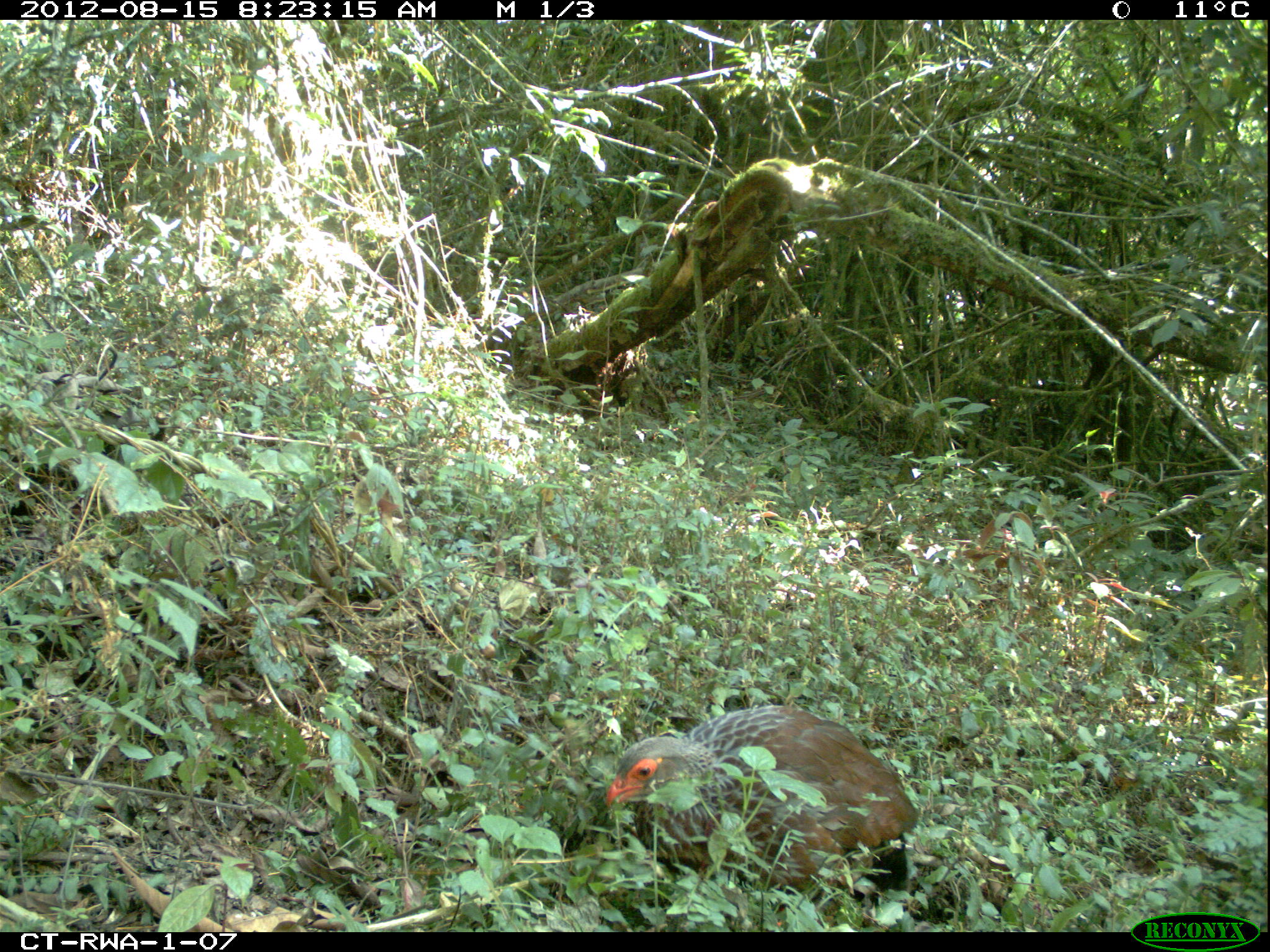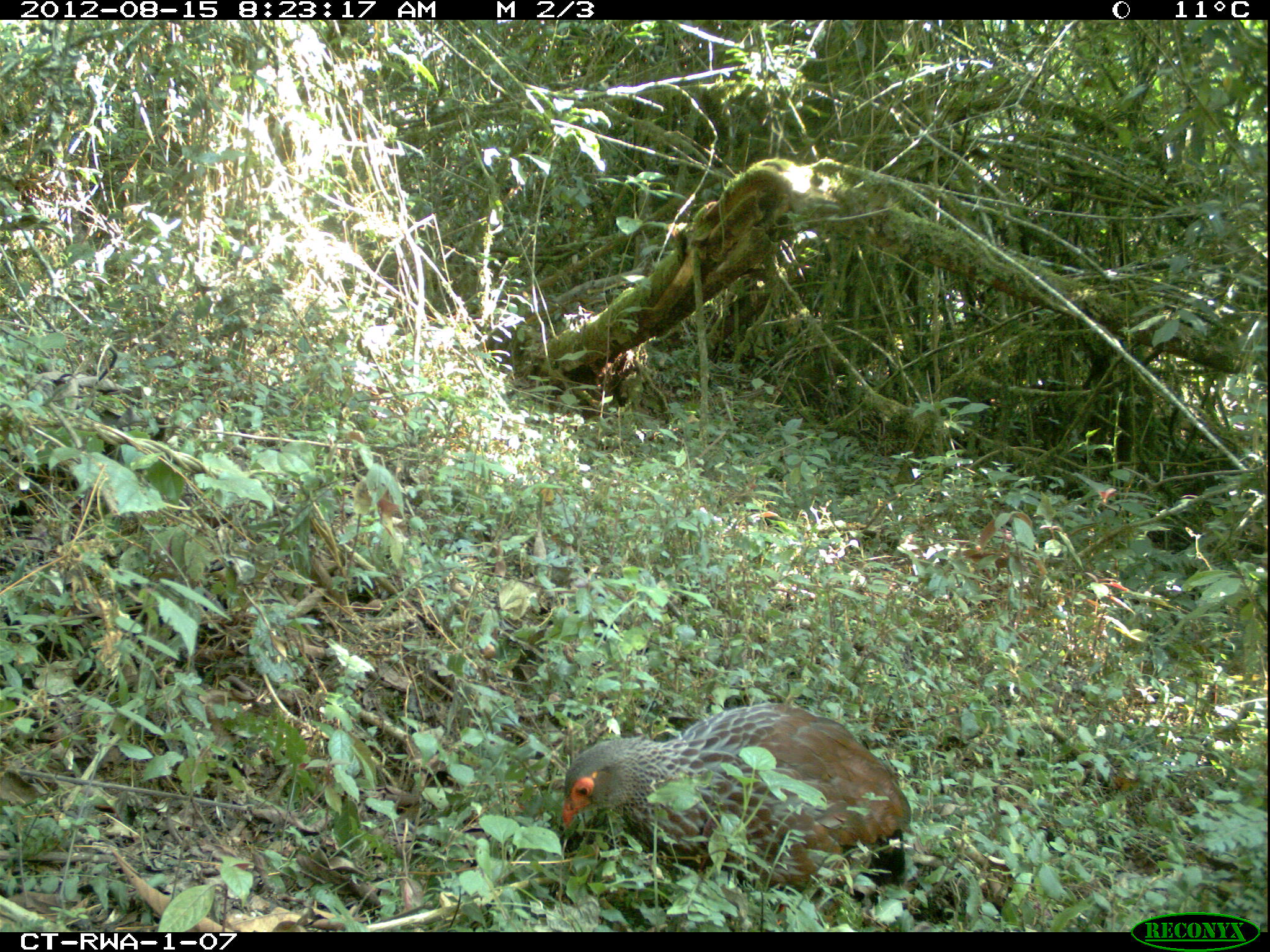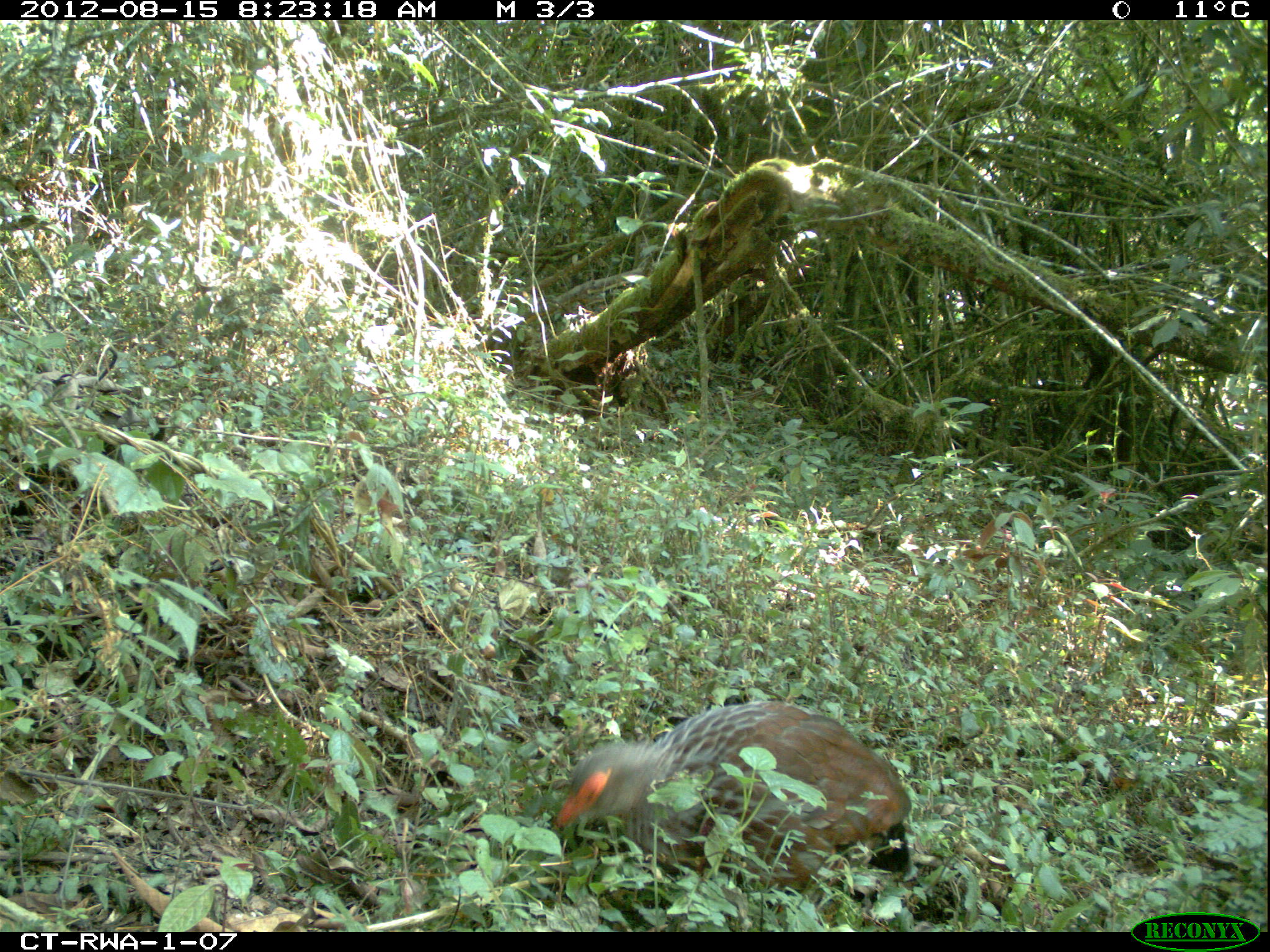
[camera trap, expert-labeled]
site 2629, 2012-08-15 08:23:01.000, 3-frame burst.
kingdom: Animalia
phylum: Chordata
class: Aves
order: Galliformes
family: Phasianidae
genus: Pternistis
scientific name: Pternistis nobilis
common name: handsome francolin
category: francolinus nobilis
Francolinus nobilis (handsome francolin) (Pternistis nobilis), count 1.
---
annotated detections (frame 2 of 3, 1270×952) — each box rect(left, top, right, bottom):
francolinus nobilis: rect(561, 702, 911, 926)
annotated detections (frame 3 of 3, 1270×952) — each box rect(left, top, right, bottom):
francolinus nobilis: rect(553, 700, 911, 913)